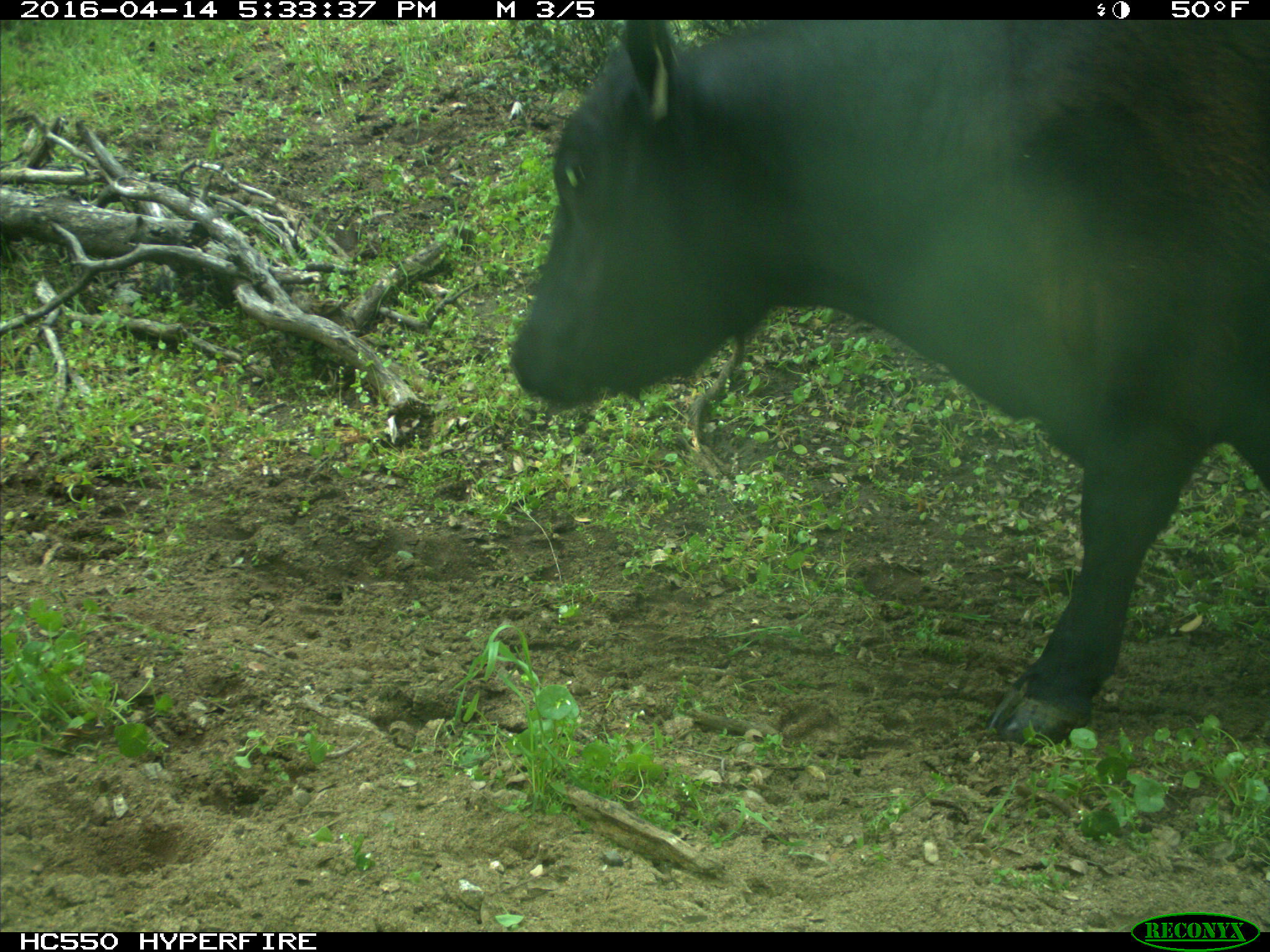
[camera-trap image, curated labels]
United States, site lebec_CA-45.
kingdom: Animalia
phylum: Chordata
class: Mammalia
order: Artiodactyla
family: Bovidae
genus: Bos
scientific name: Bos taurus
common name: domestic cow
Bos taurus (domestic cow).